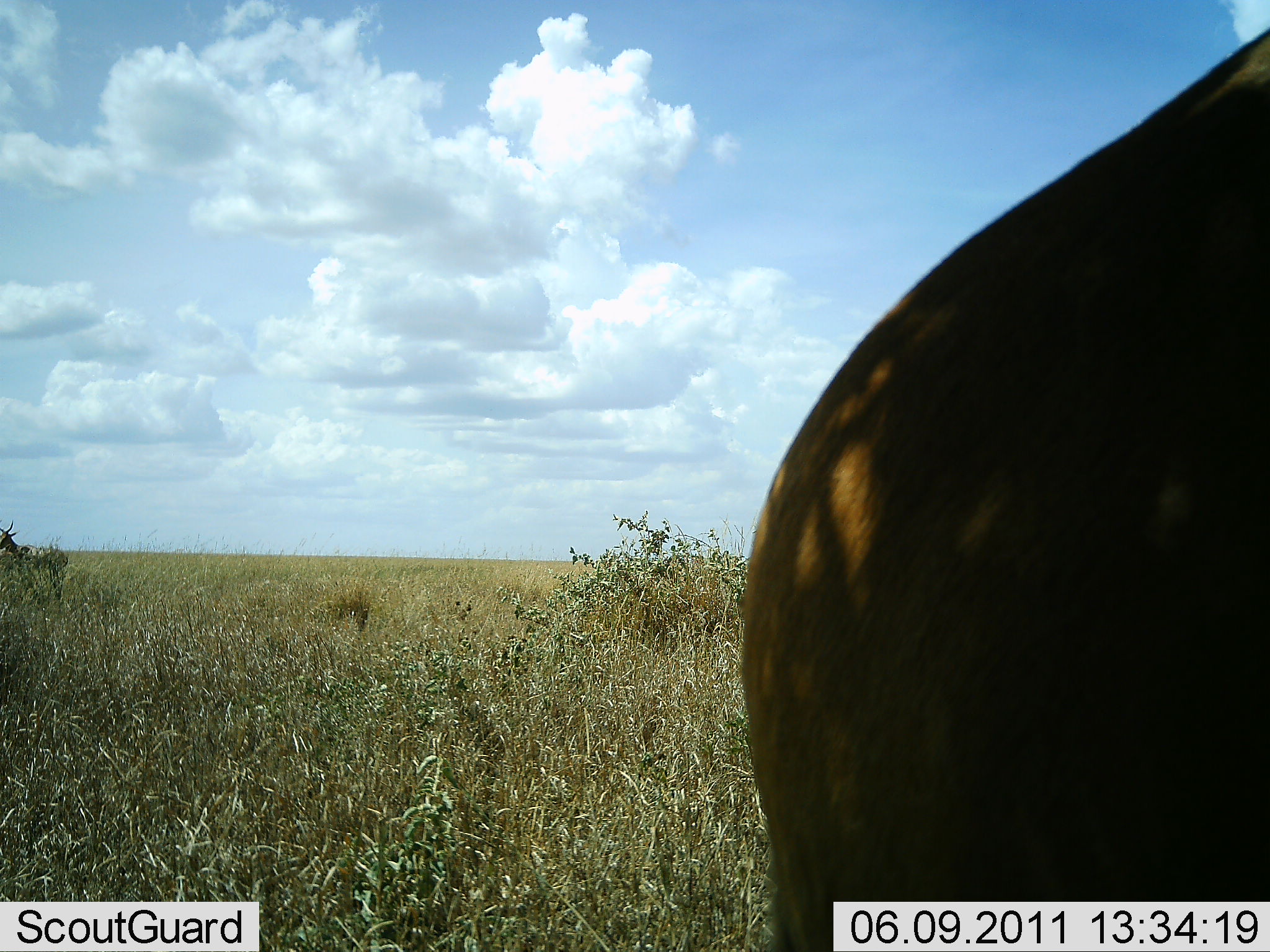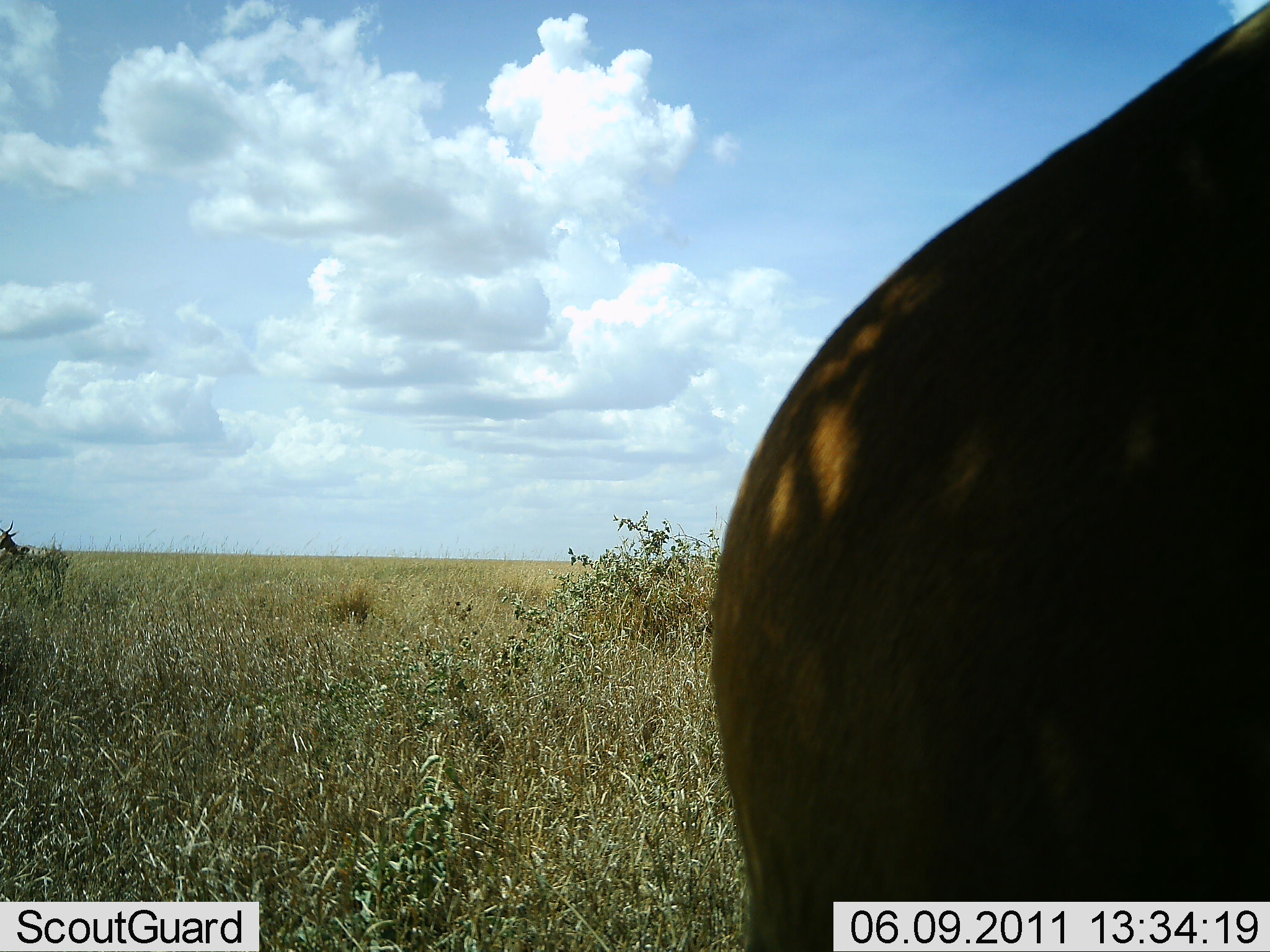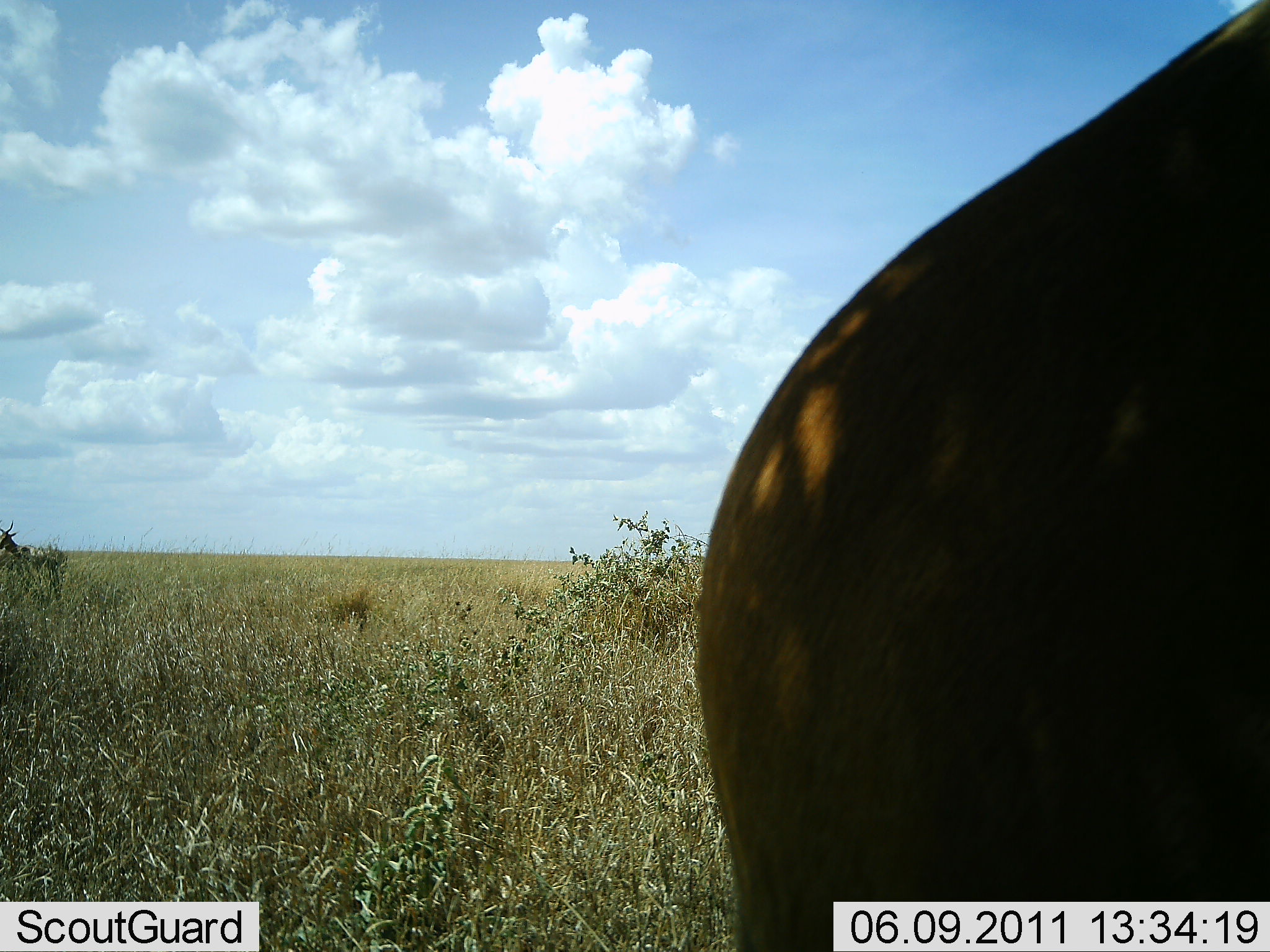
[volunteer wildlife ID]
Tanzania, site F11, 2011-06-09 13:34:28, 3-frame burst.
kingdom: Animalia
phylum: Chordata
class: Mammalia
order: Artiodactyla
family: Bovidae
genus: Alcelaphus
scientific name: Alcelaphus buselaphus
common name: hartebeest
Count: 1.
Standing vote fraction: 100%.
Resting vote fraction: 0%.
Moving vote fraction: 0%.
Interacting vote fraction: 0%.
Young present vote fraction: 0%.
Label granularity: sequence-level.